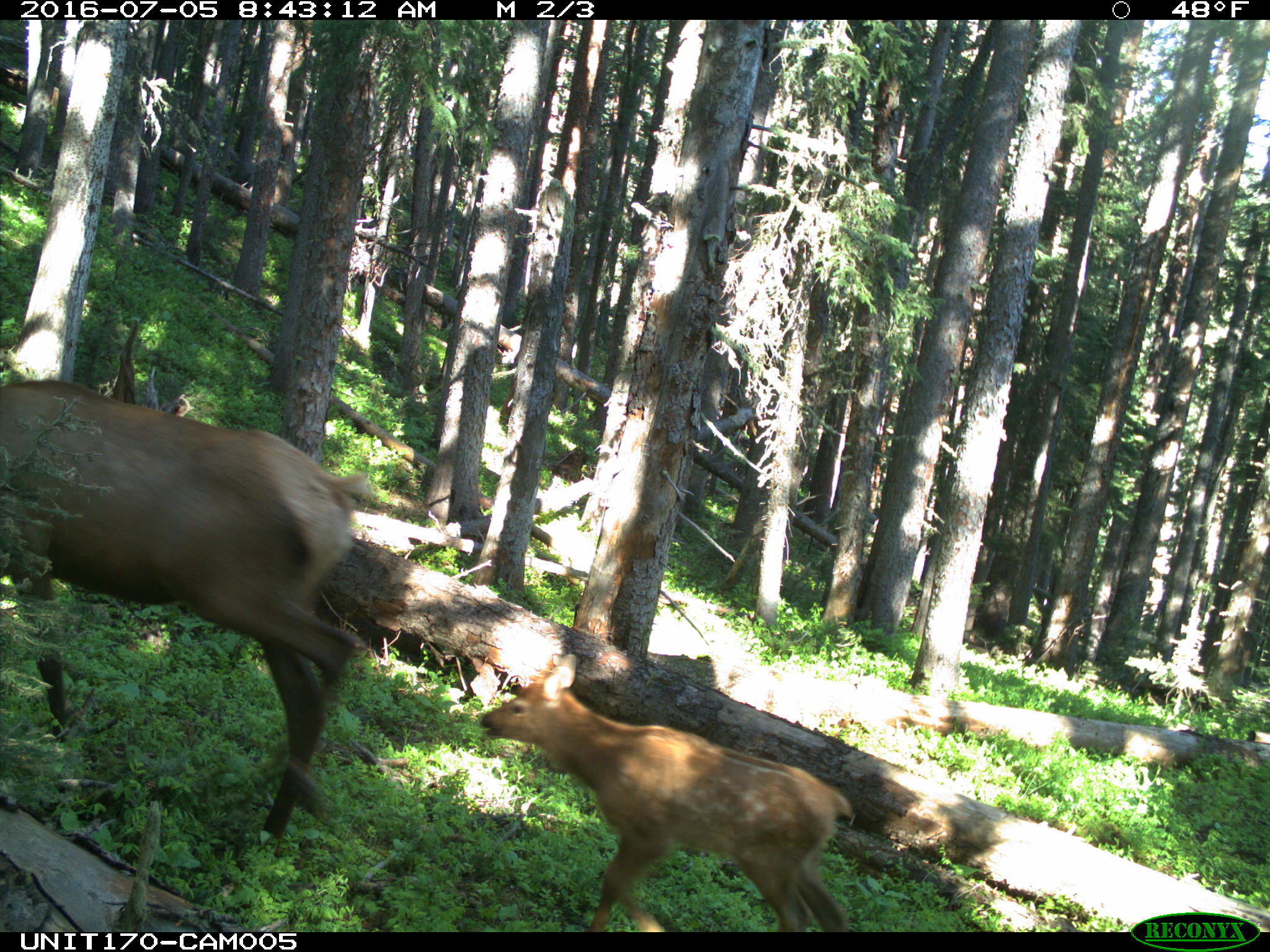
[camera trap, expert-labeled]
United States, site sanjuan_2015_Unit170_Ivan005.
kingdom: Animalia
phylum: Chordata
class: Mammalia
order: Artiodactyla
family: Cervidae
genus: Cervus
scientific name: Cervus elaphus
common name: red deer